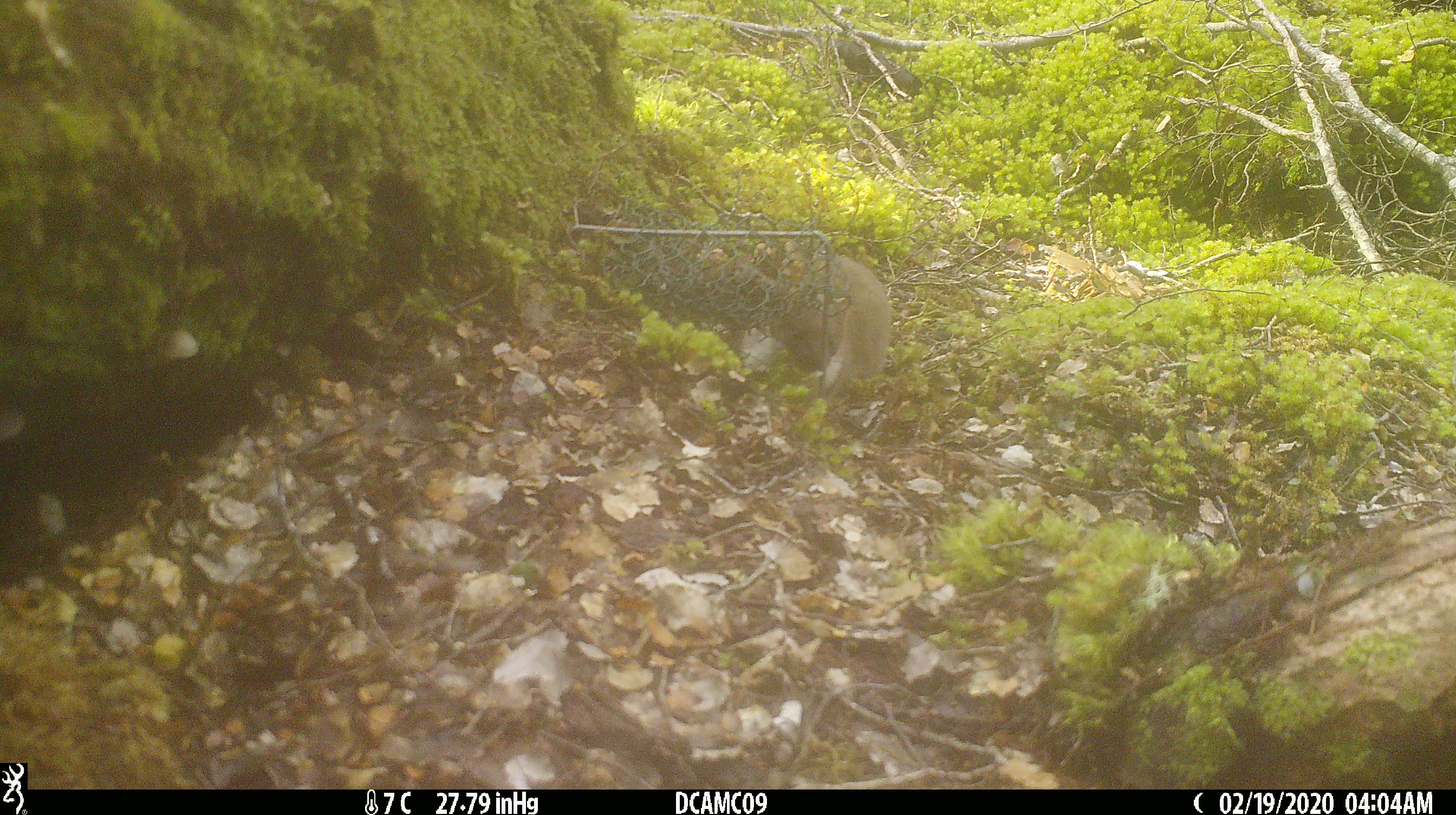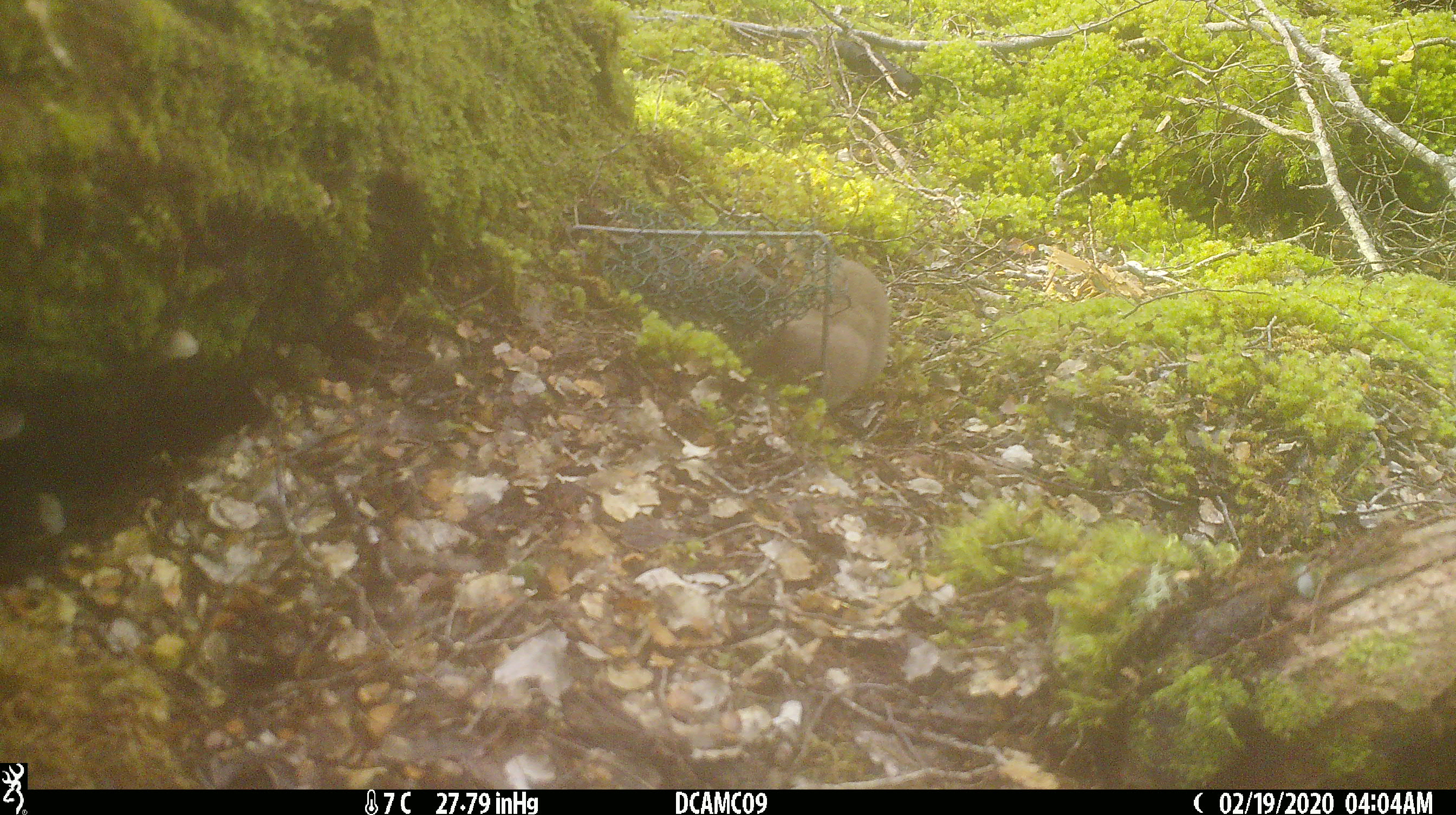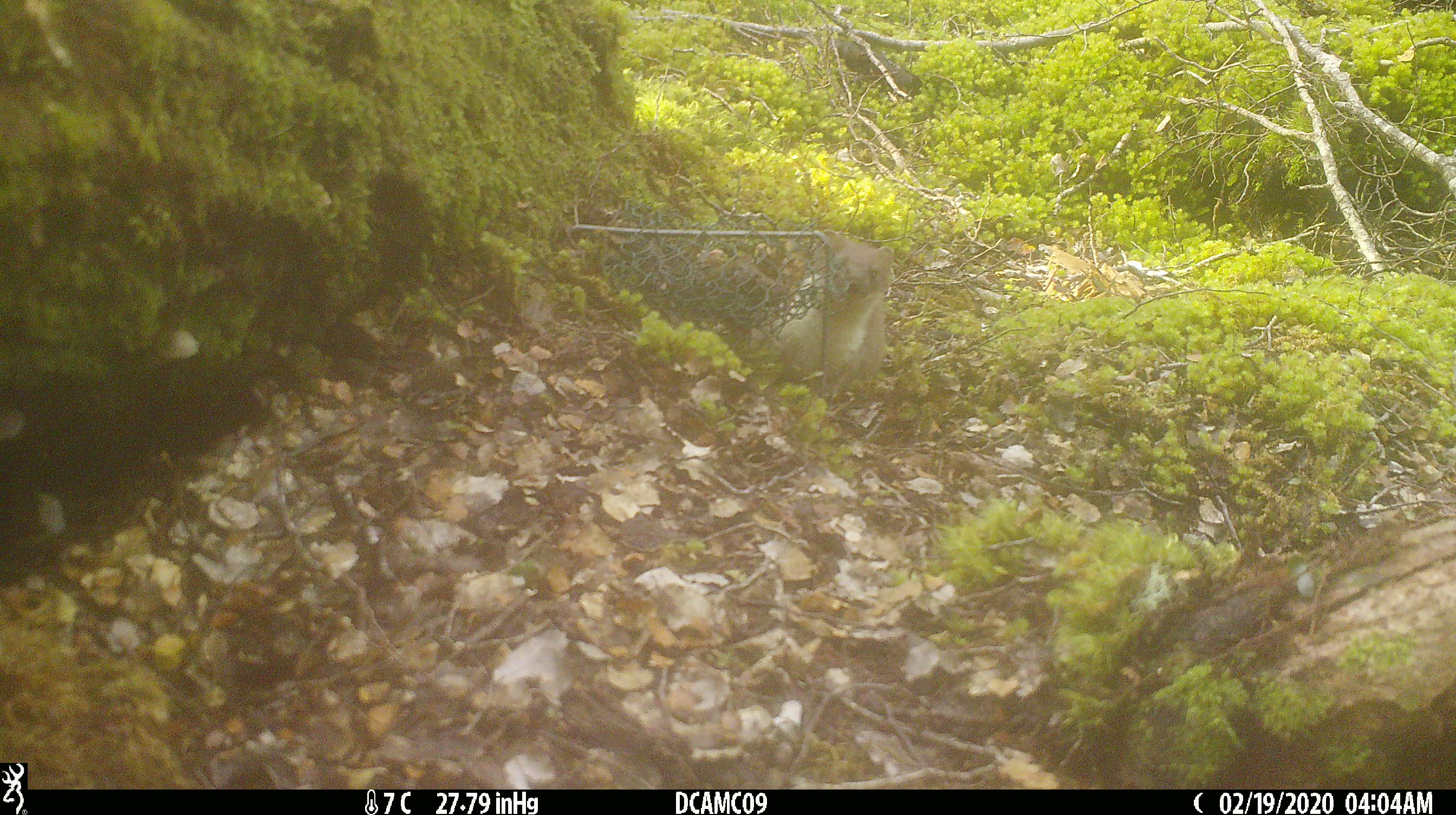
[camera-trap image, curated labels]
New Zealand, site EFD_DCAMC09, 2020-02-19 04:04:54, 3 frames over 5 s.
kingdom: Animalia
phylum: Chordata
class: Mammalia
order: Carnivora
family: Mustelidae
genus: Mustela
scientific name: Mustela erminea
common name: stoat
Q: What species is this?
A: Stoat (Mustela erminea).